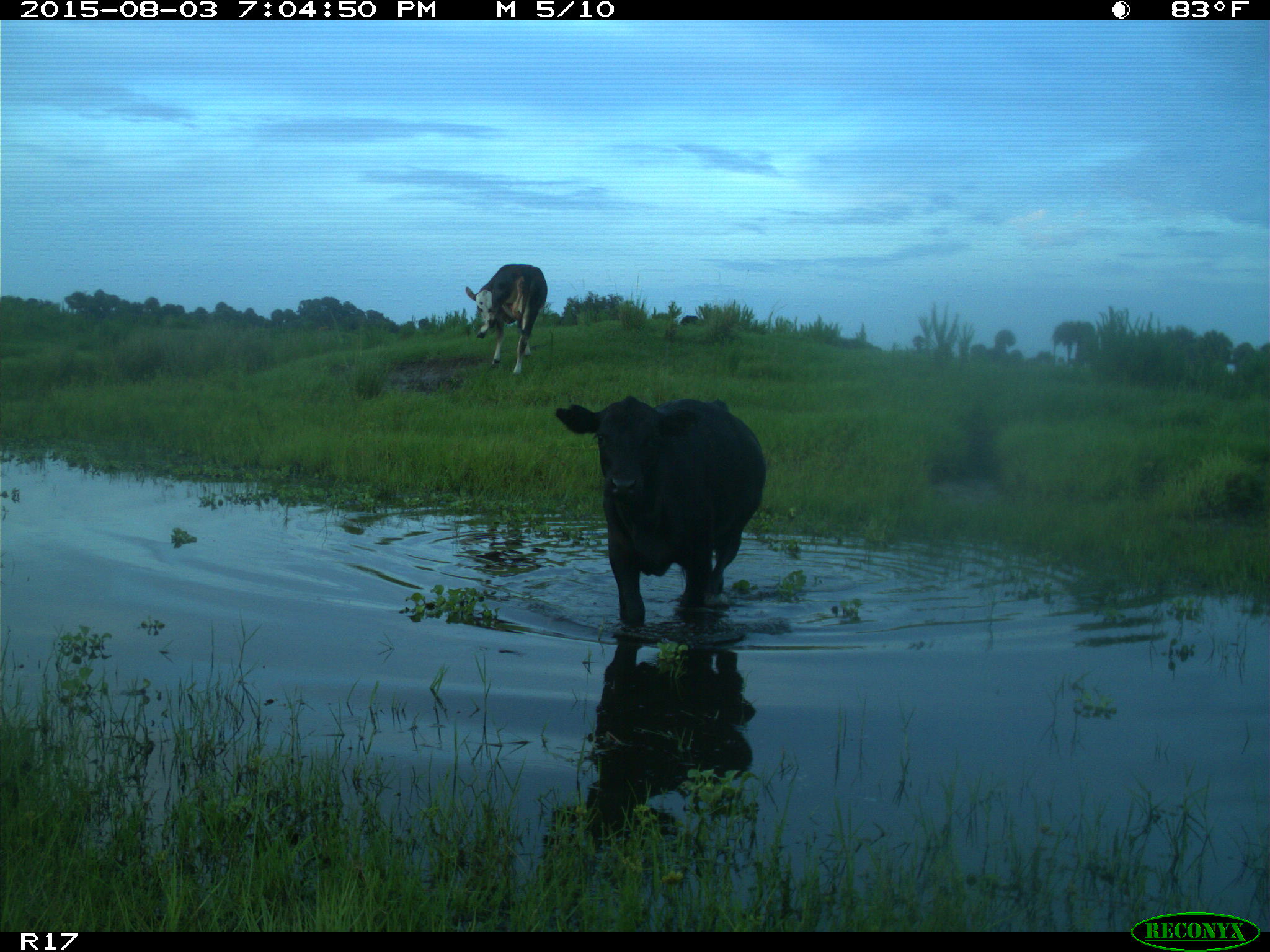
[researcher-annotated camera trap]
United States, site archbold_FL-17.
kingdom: Animalia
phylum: Chordata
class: Mammalia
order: Artiodactyla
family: Bovidae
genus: Bos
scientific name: Bos taurus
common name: domestic cow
Bos taurus (domestic cow).